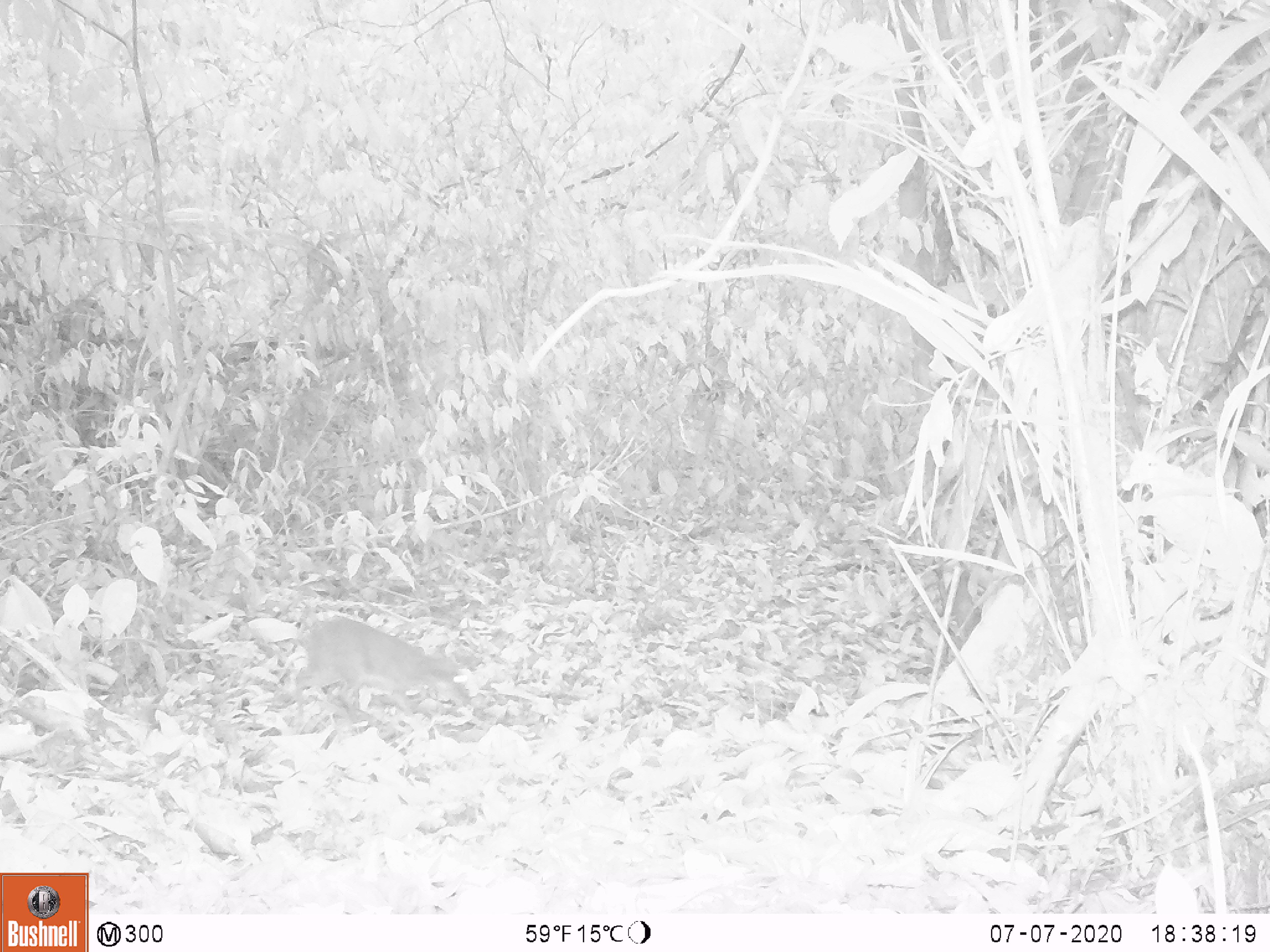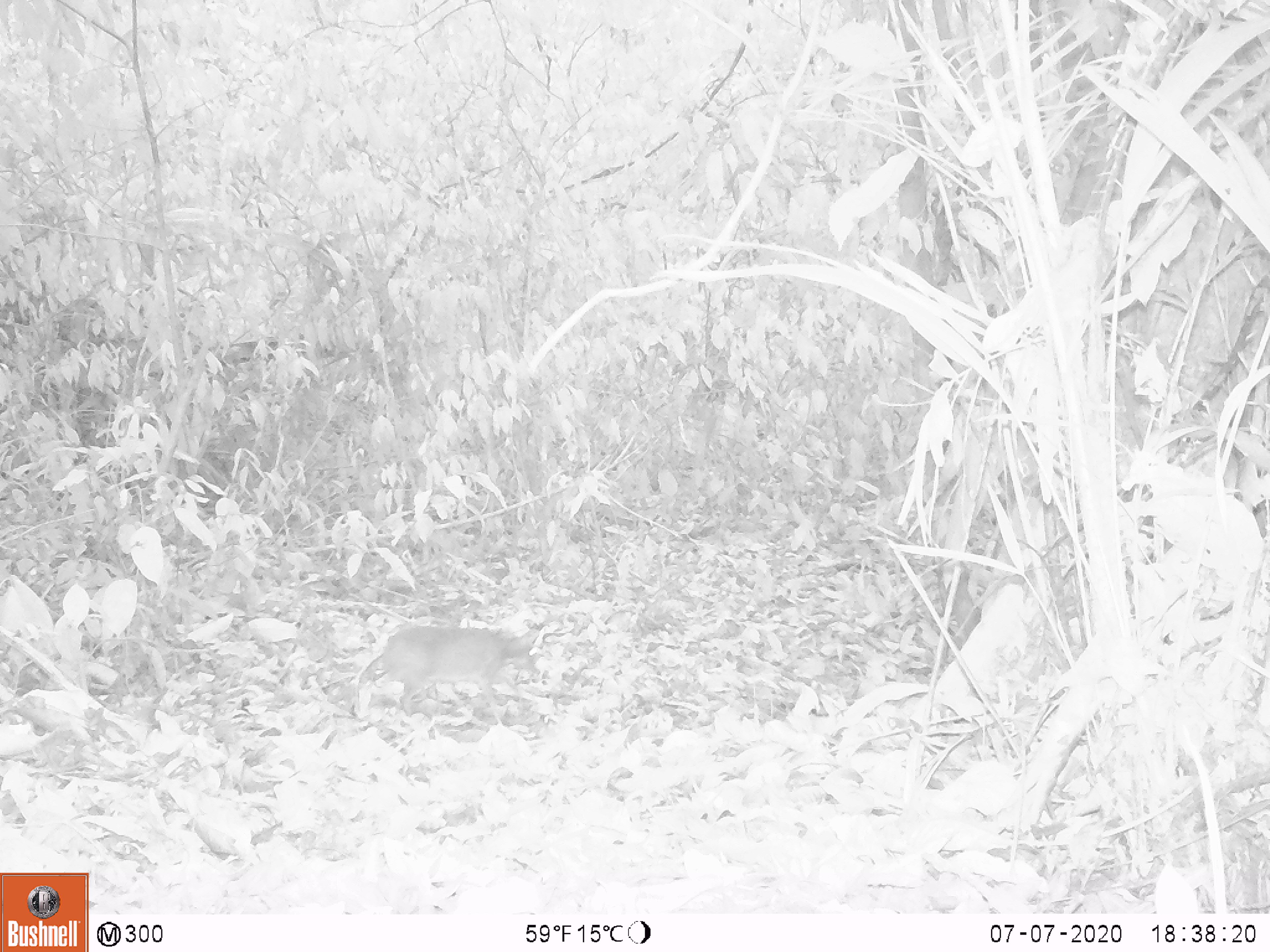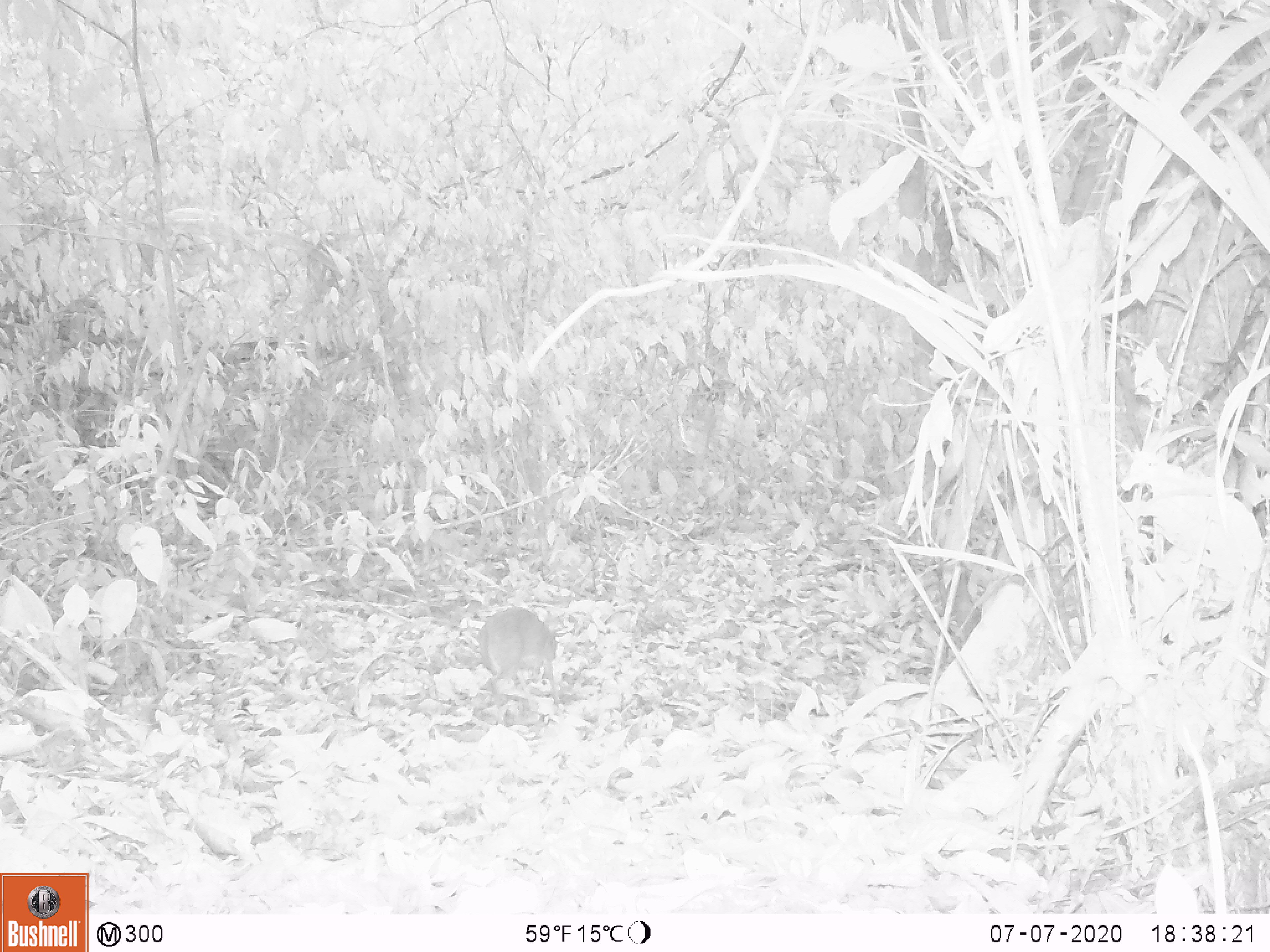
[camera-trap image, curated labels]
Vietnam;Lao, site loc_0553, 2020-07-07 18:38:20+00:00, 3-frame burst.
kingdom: Animalia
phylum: Chordata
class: Mammalia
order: Artiodactyla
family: Tragulidae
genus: Moschiola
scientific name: Moschiola meminna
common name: chevrotain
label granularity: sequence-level